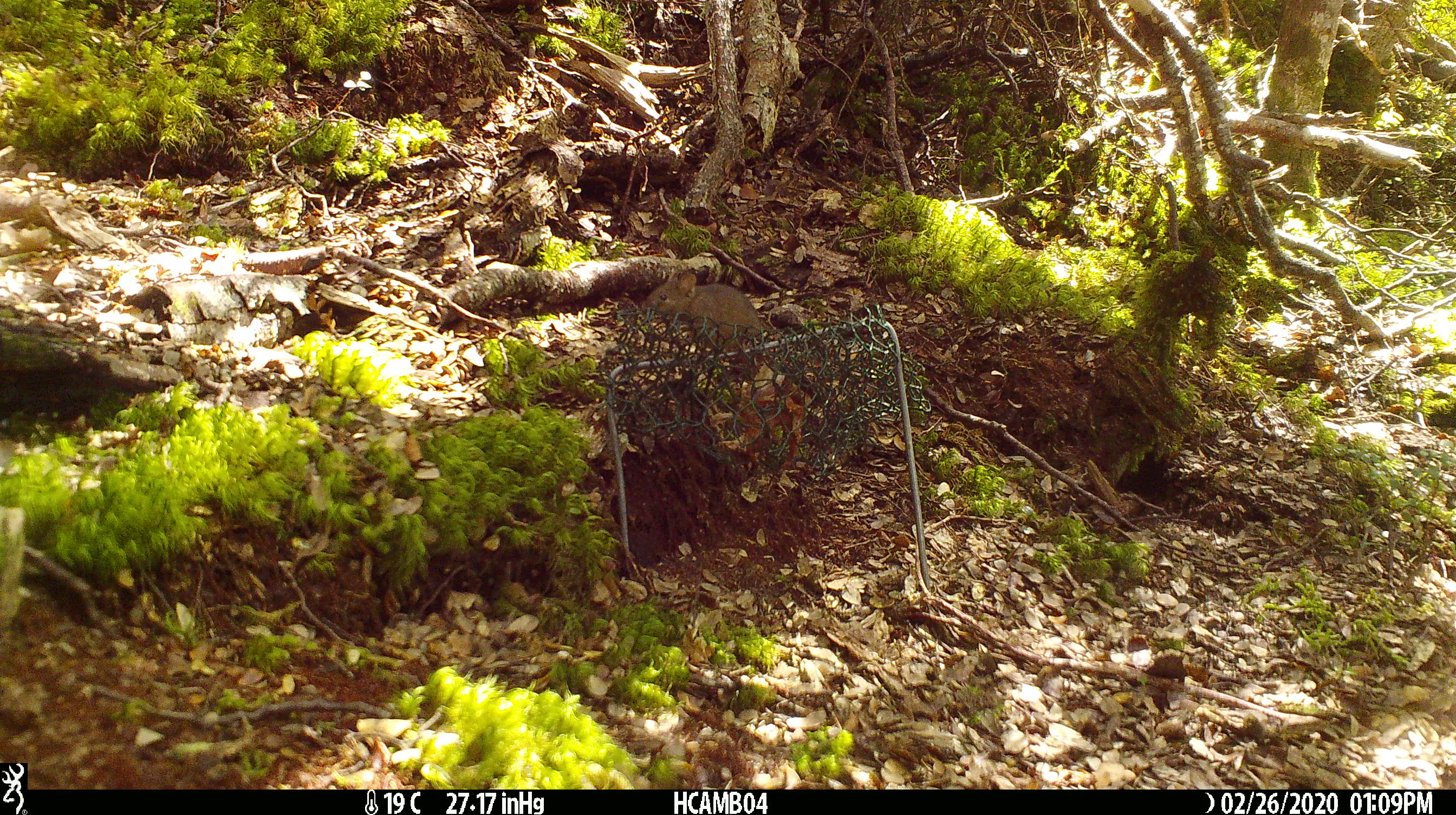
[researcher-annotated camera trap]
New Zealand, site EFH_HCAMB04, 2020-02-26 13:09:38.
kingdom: Animalia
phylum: Chordata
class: Mammalia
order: Rodentia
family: Muridae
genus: Mus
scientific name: Mus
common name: mouse